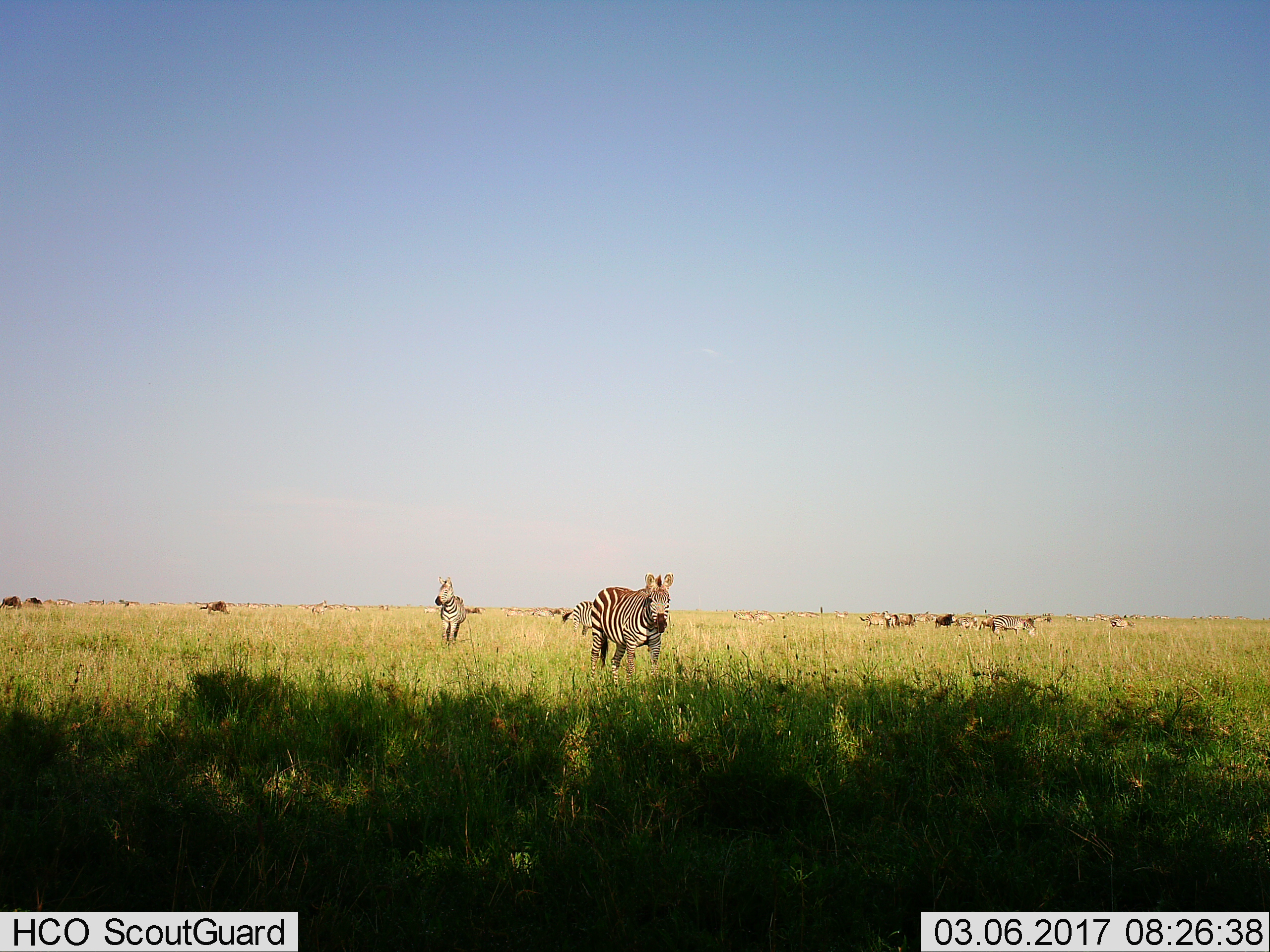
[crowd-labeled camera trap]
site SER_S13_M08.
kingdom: Animalia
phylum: Chordata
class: Mammalia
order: Artiodactyla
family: Bovidae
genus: Connochaetes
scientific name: Connochaetes taurinus taurinus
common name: blue wildebeest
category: wildebeestblue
Wildebeestblue (blue wildebeest) (Connochaetes taurinus taurinus), count 7. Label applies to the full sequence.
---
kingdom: Animalia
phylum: Chordata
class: Mammalia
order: Perissodactyla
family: Equidae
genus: Equus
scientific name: Equus quagga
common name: plains zebra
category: zebraplains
Zebraplains (plains zebra) (Equus quagga), count 7. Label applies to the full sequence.